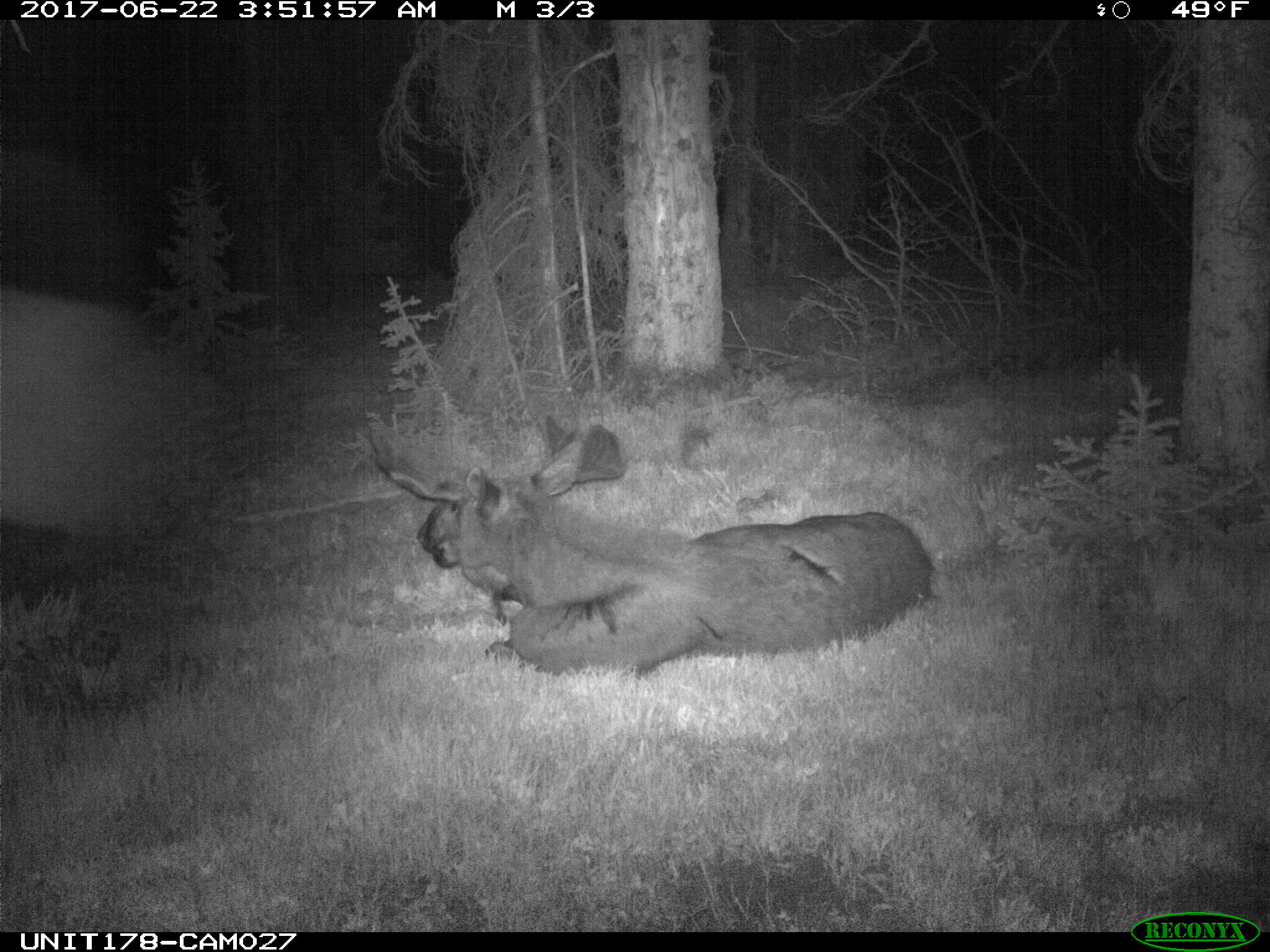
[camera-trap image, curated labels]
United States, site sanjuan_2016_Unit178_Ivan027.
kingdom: Animalia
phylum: Chordata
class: Mammalia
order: Artiodactyla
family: Cervidae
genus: Alces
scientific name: Alces alces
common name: moose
Alces alces (moose).